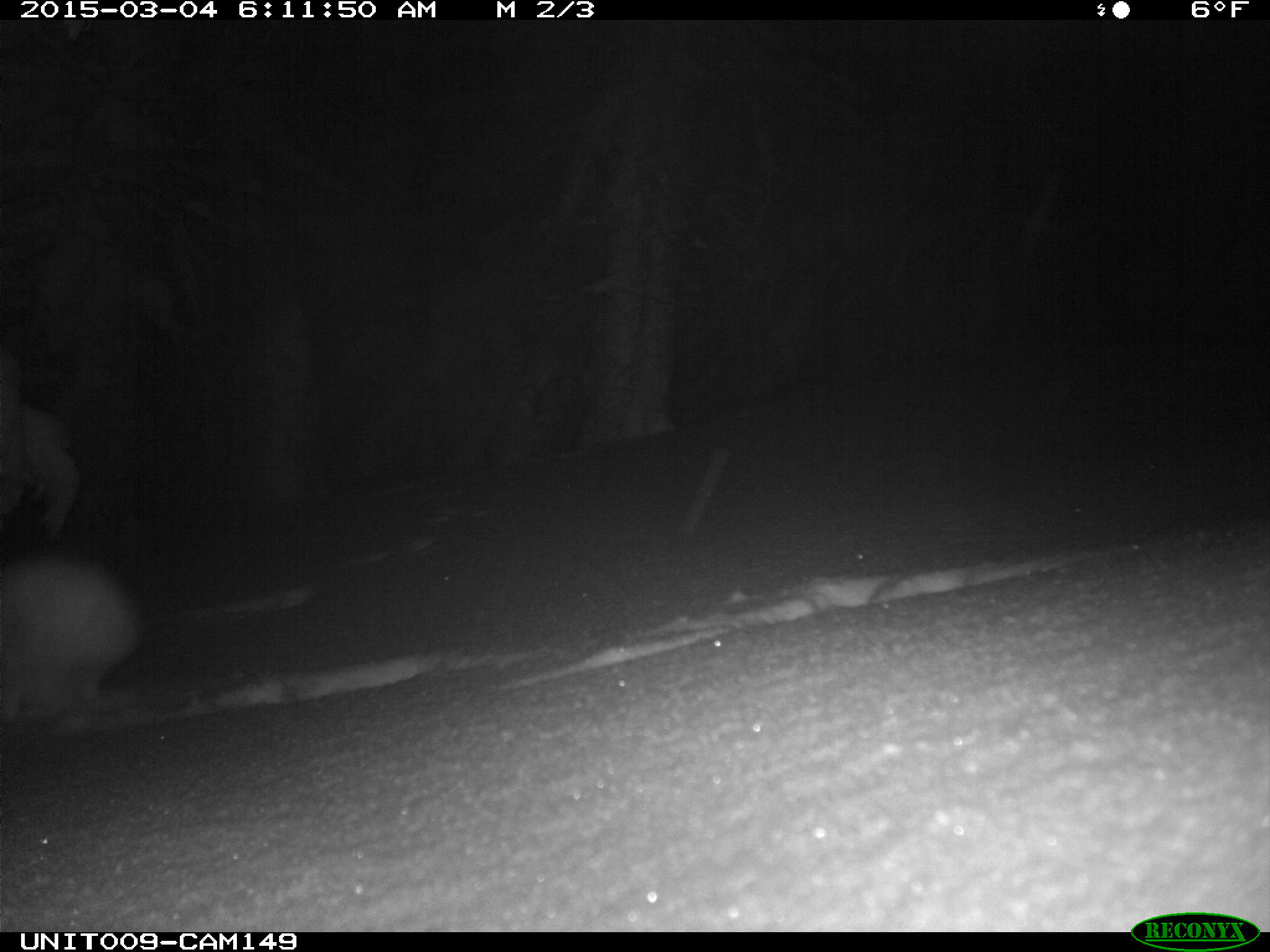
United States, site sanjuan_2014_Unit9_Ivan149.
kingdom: Animalia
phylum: Chordata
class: Mammalia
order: Lagomorpha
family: Leporidae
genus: Lepus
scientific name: Lepus americanus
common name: snowshoe hare